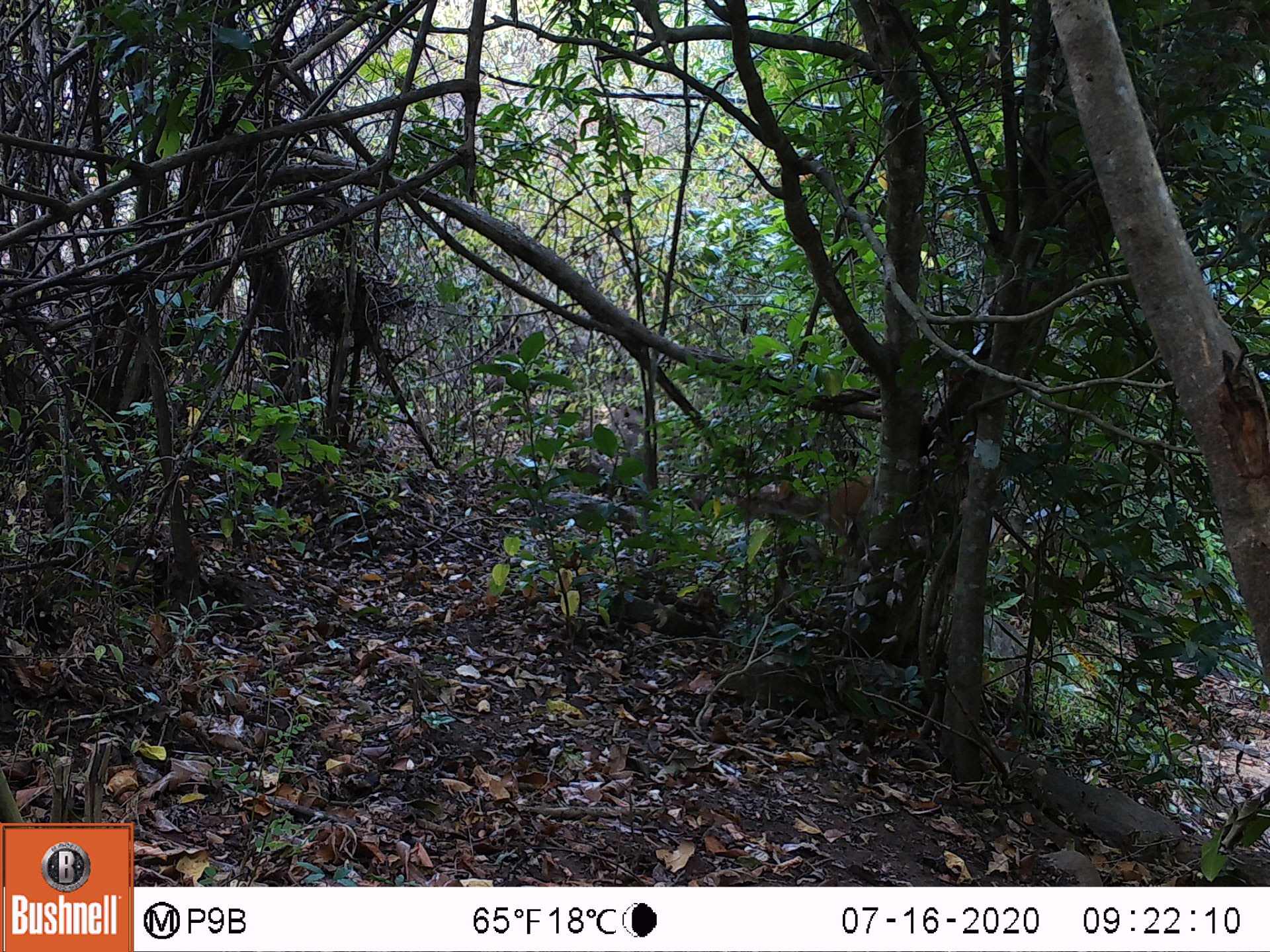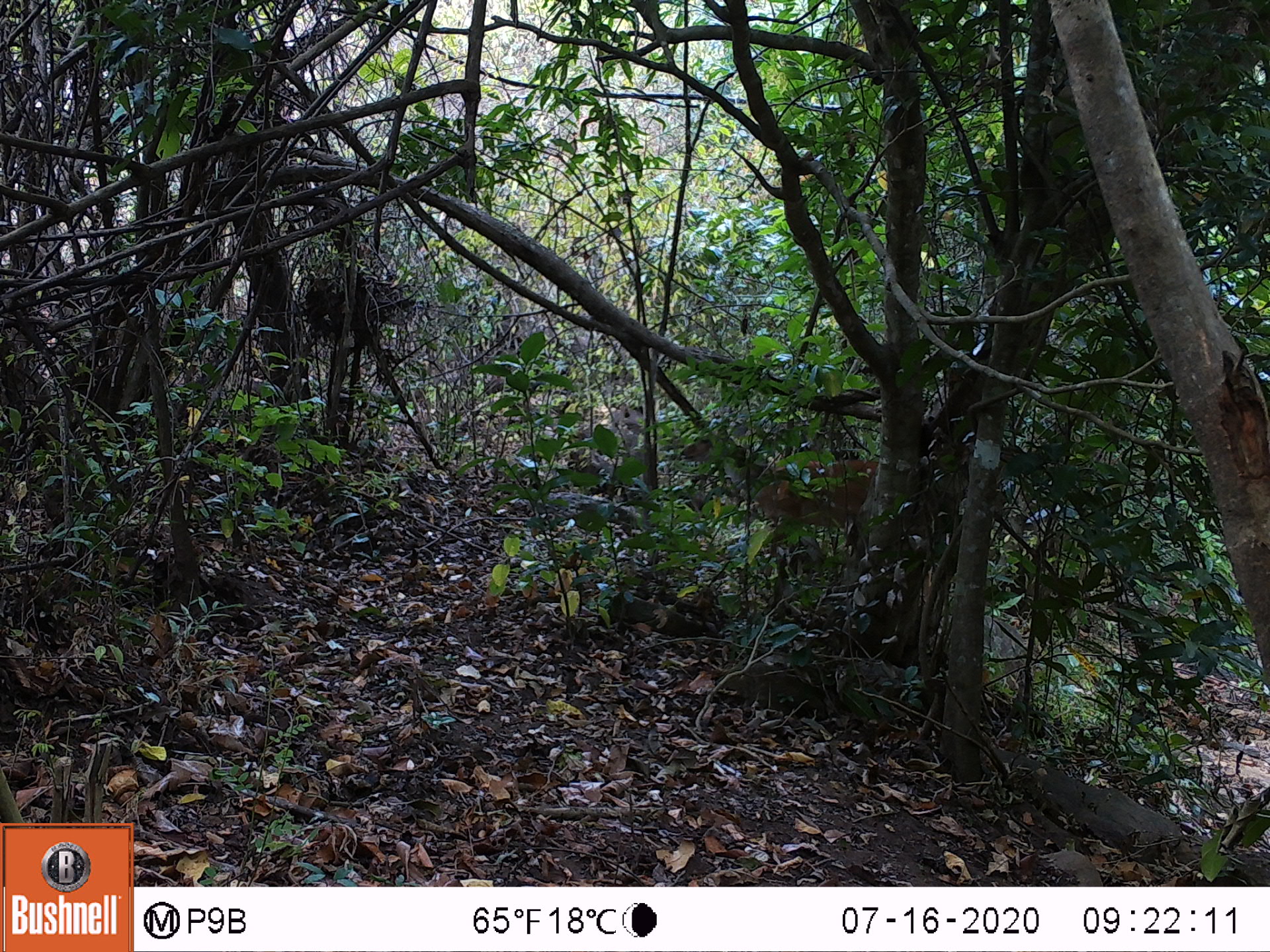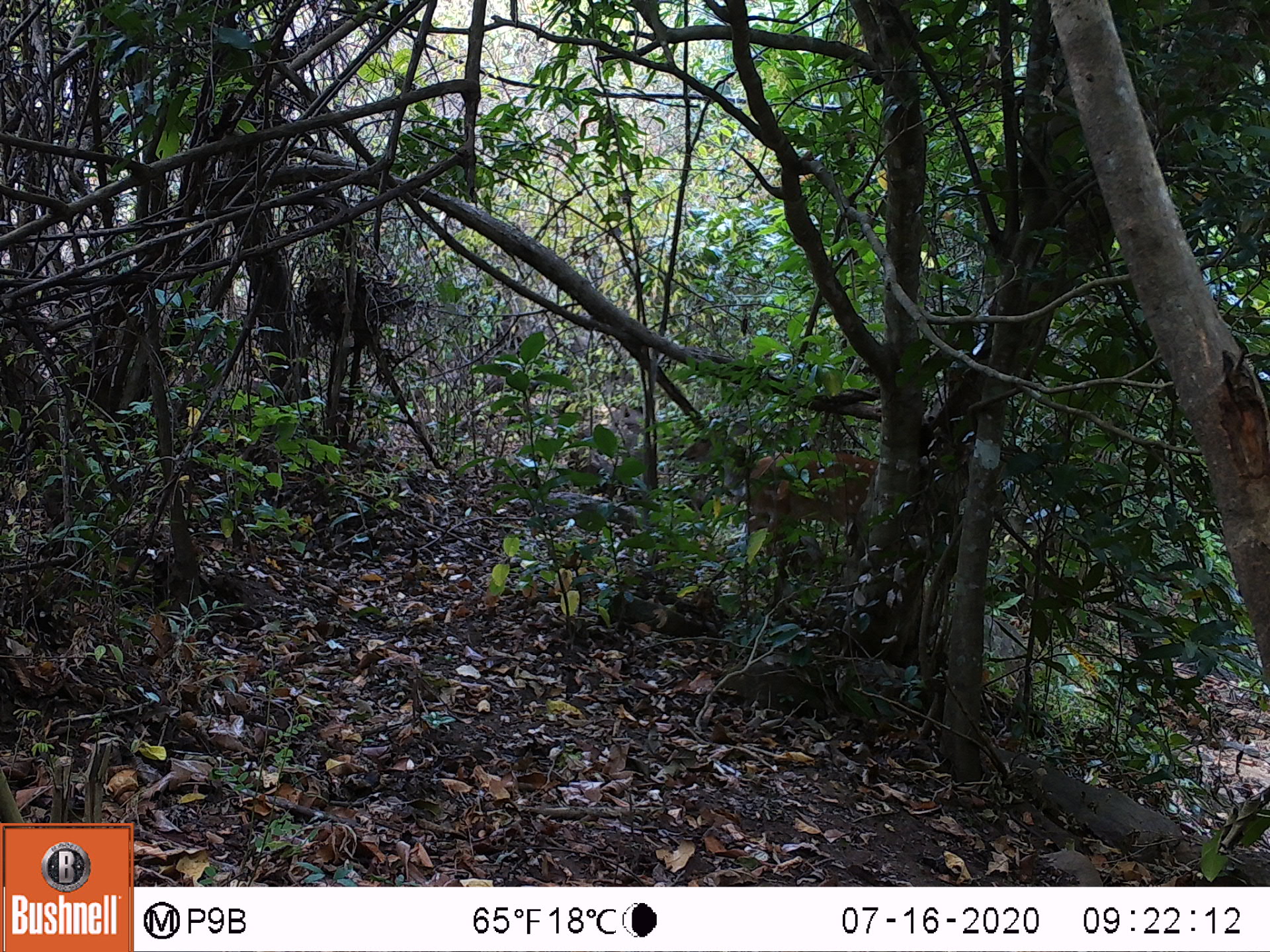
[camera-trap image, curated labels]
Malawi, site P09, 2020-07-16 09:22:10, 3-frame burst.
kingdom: Animalia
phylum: Chordata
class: Mammalia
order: Artiodactyla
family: Bovidae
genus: Tragelaphus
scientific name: Tragelaphus sylvaticus sylvaticus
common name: cape bushbuck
Cape bushbuck (Tragelaphus sylvaticus sylvaticus), count 1.